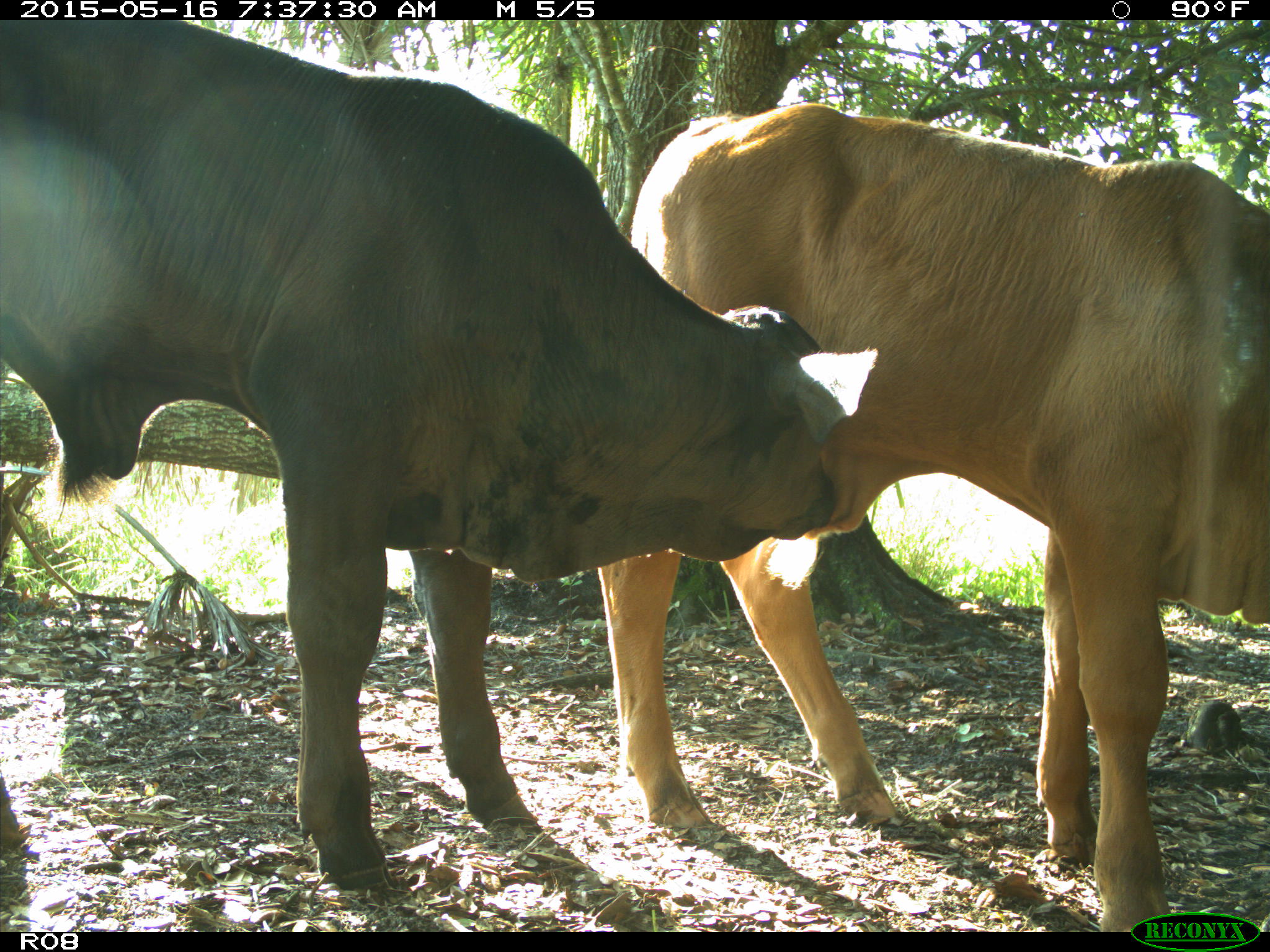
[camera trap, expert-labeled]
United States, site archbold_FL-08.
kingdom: Animalia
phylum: Chordata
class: Mammalia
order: Artiodactyla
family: Bovidae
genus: Bos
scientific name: Bos taurus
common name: domestic cow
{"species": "Bos taurus (domestic cow)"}